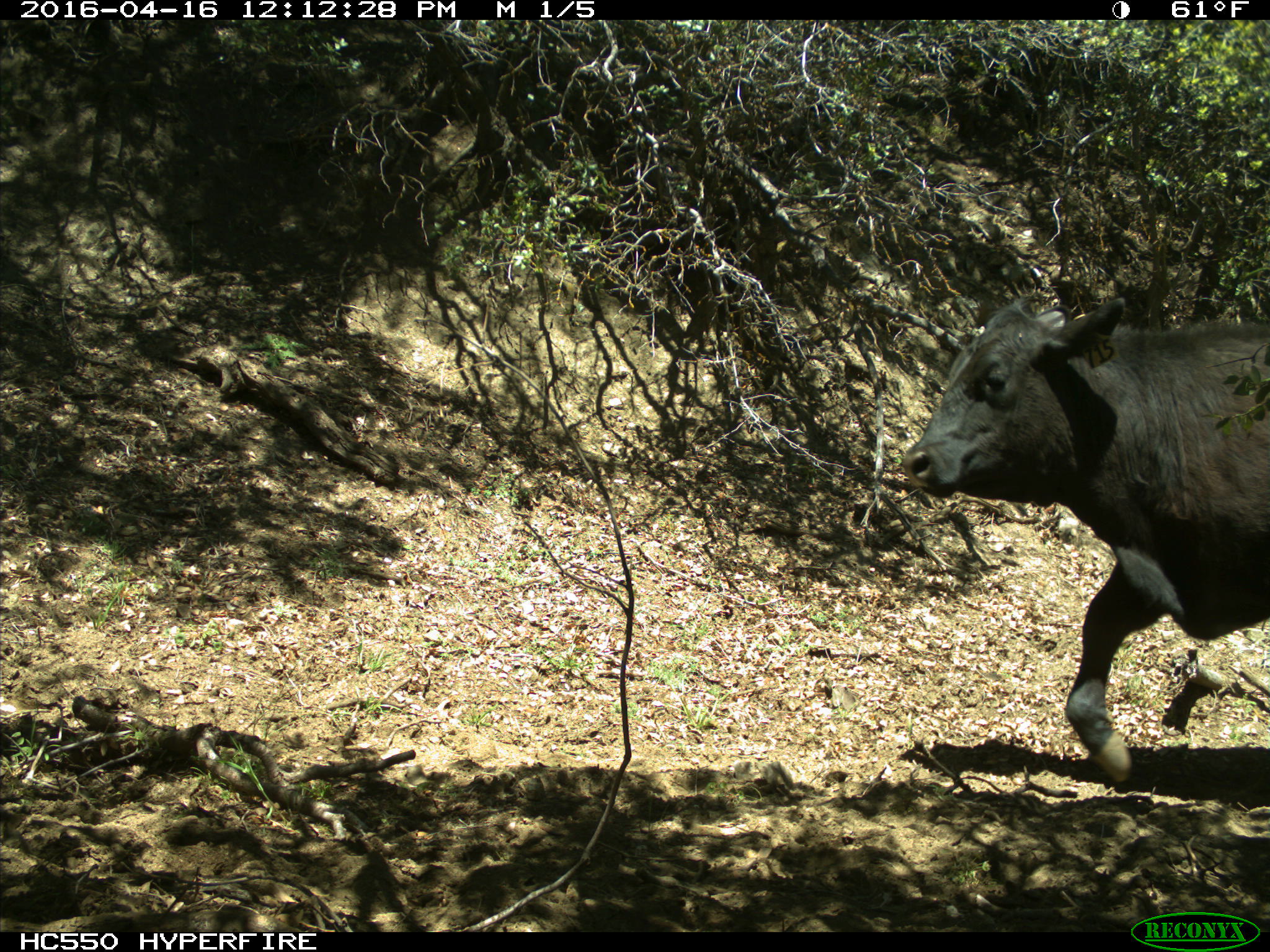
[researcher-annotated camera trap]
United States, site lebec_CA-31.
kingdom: Animalia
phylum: Chordata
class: Mammalia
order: Artiodactyla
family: Bovidae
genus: Bos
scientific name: Bos taurus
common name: domestic cow